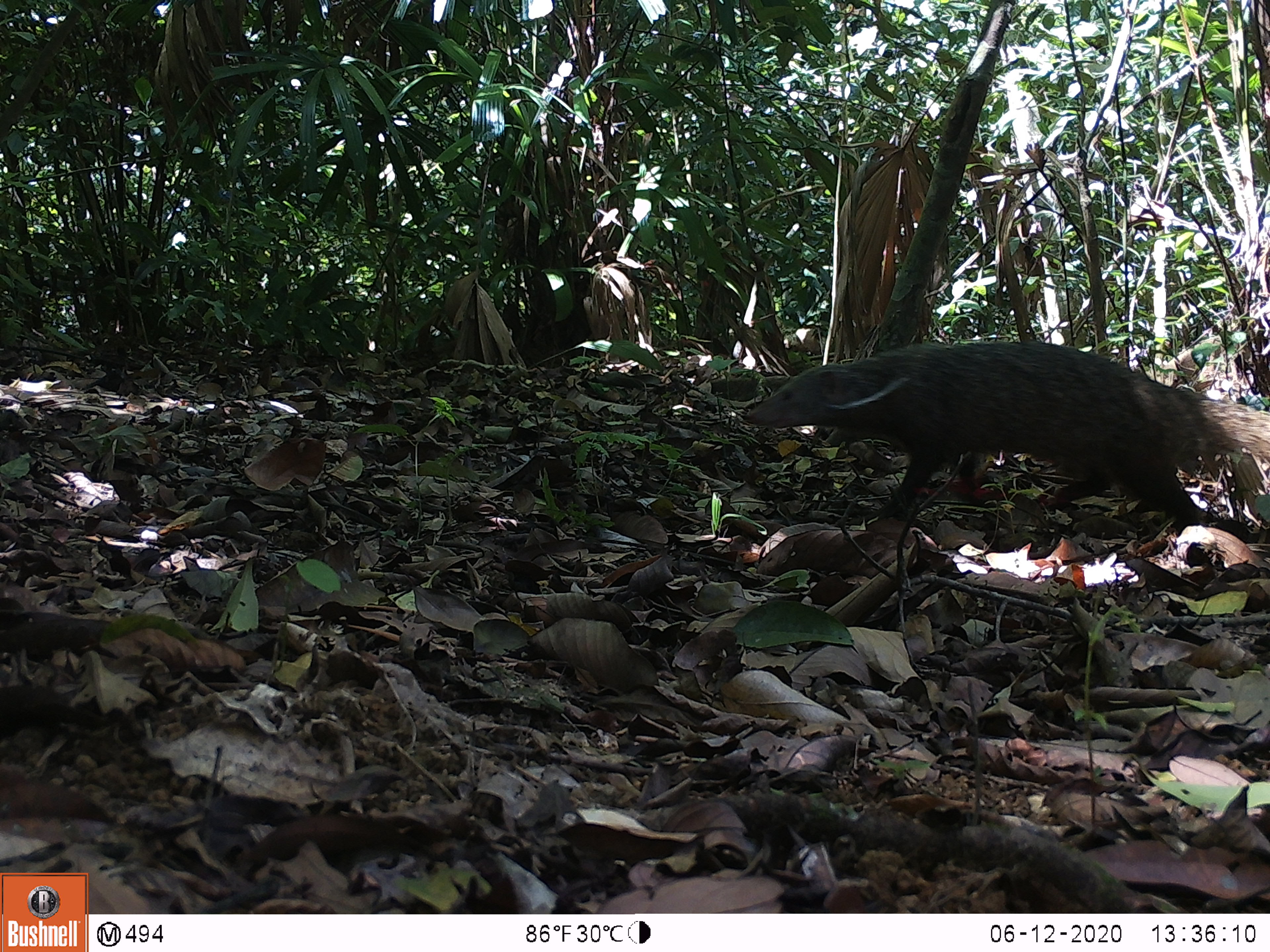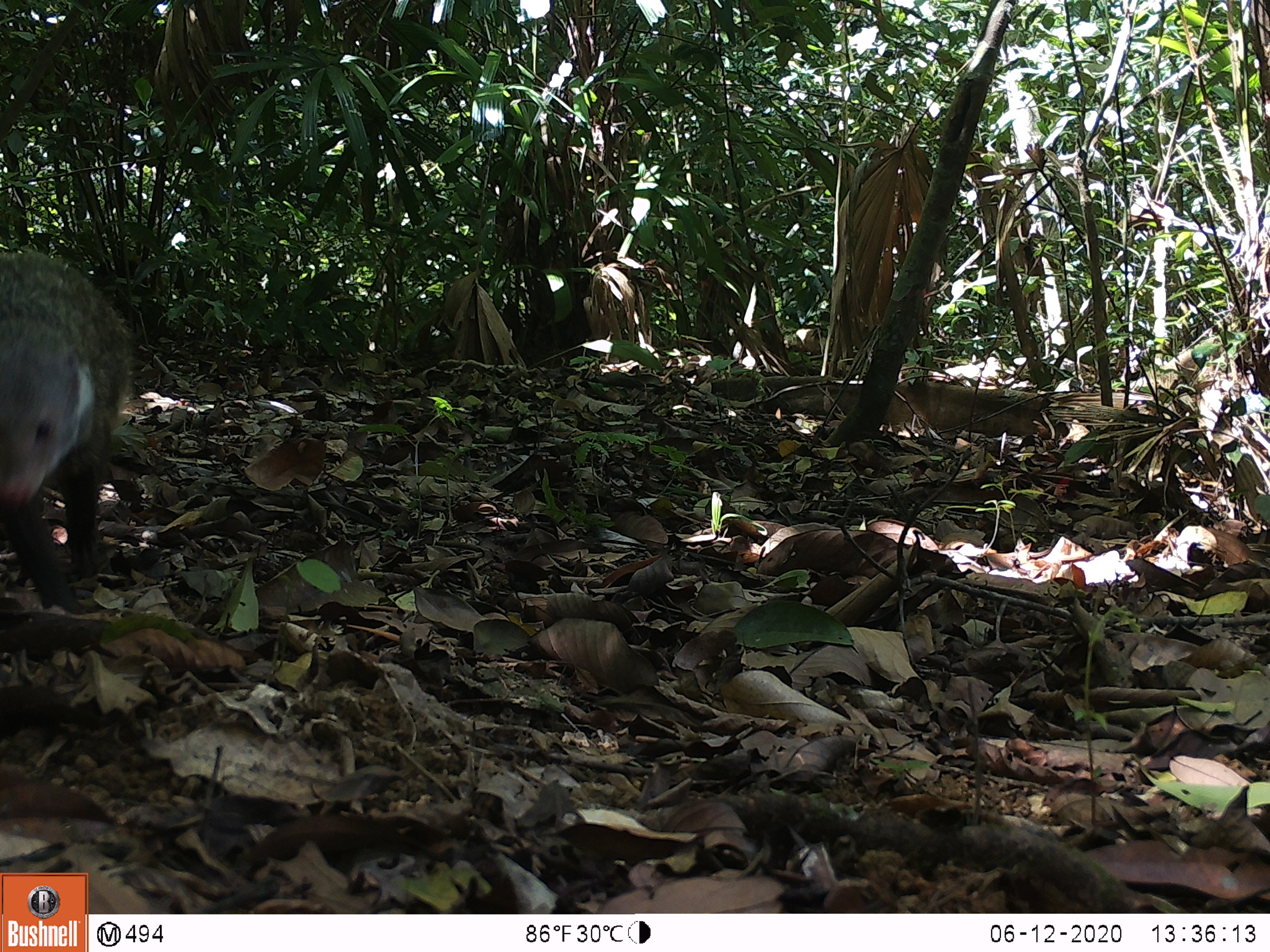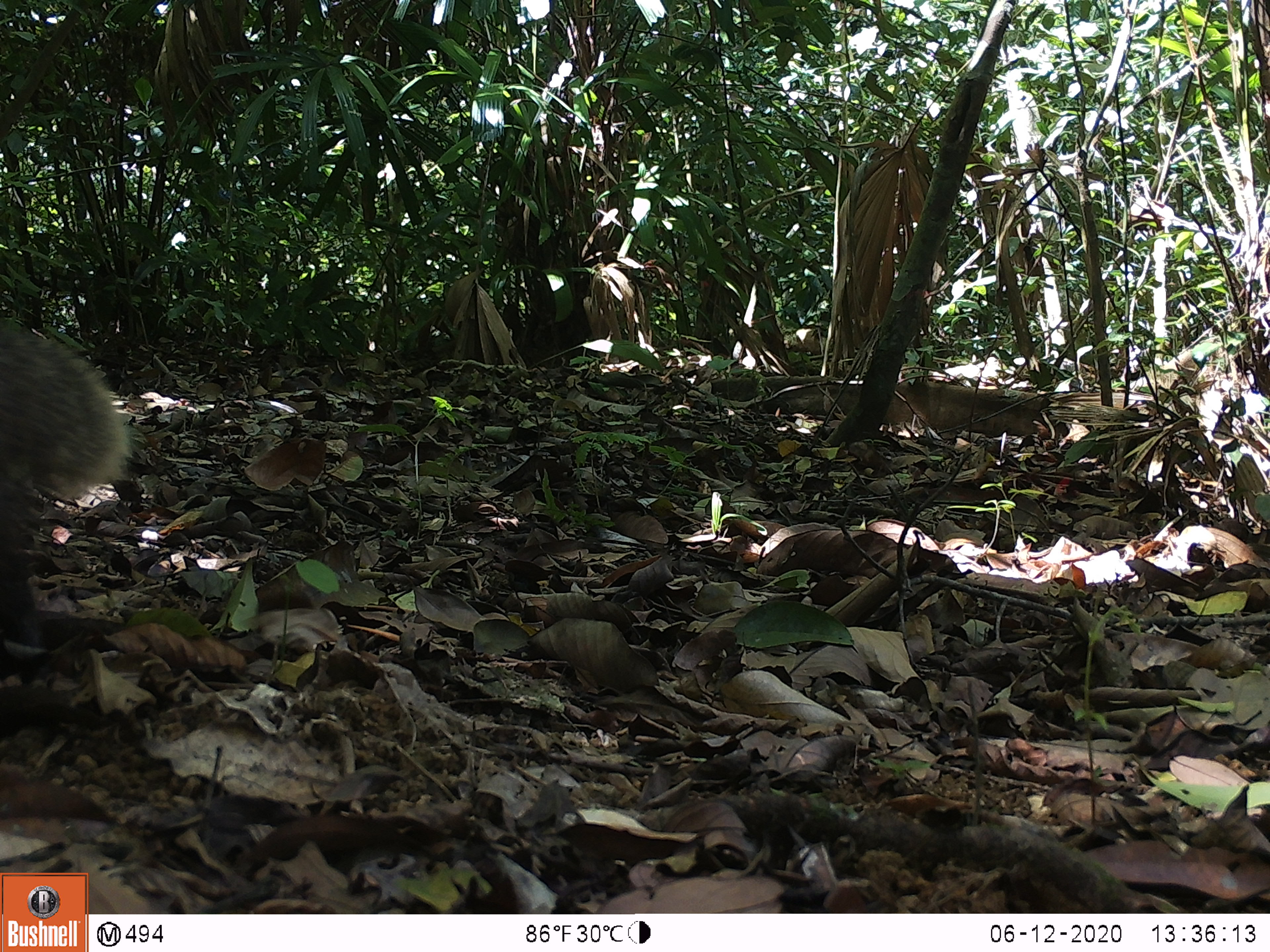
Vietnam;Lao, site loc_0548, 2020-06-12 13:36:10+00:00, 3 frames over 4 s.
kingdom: Animalia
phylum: Chordata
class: Mammalia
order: Carnivora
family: Herpestidae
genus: Urva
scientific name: Urva urva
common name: crab-eating mongoose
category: crab eating mongoose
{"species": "crab eating mongoose (crab-eating mongoose) (Urva urva)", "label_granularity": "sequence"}